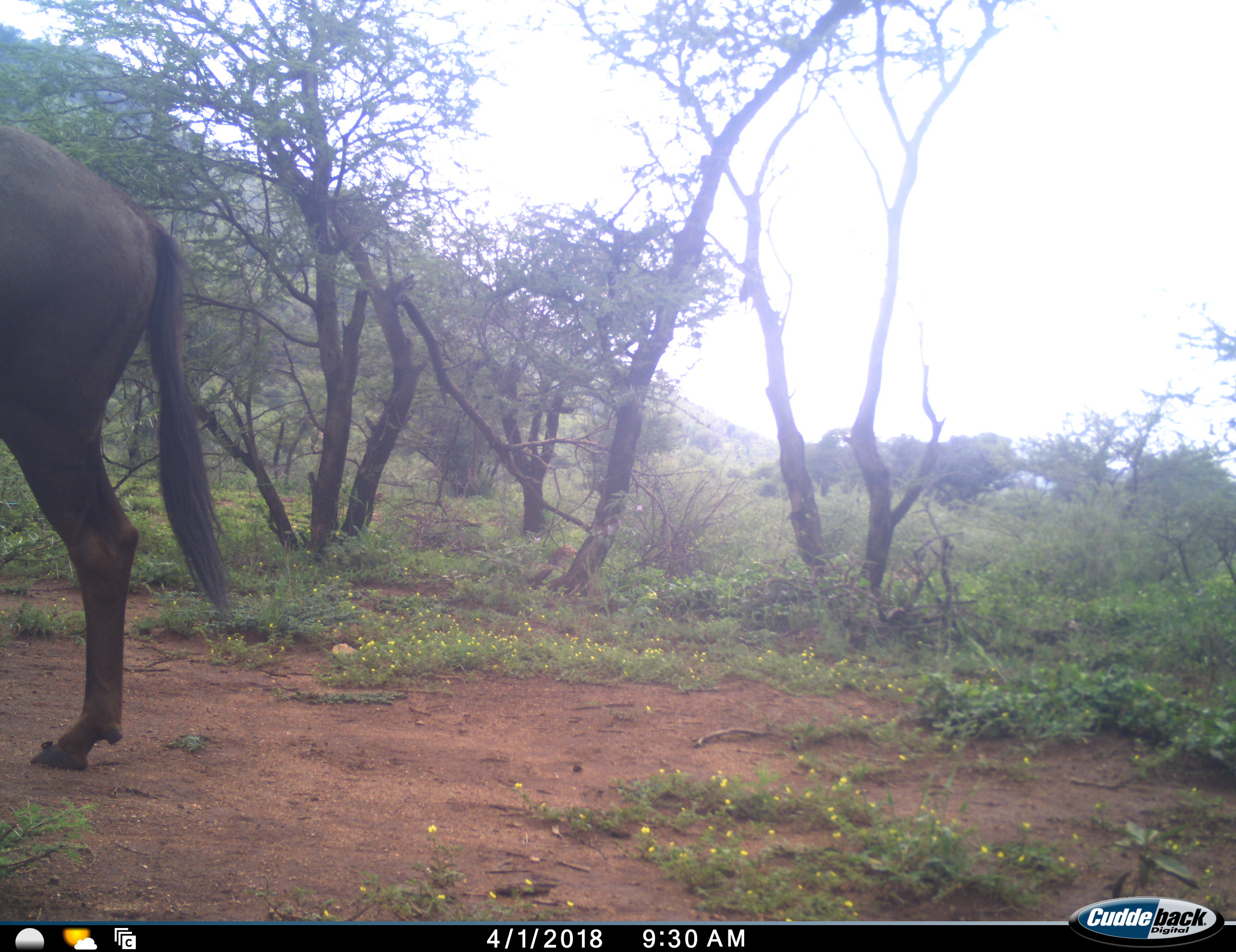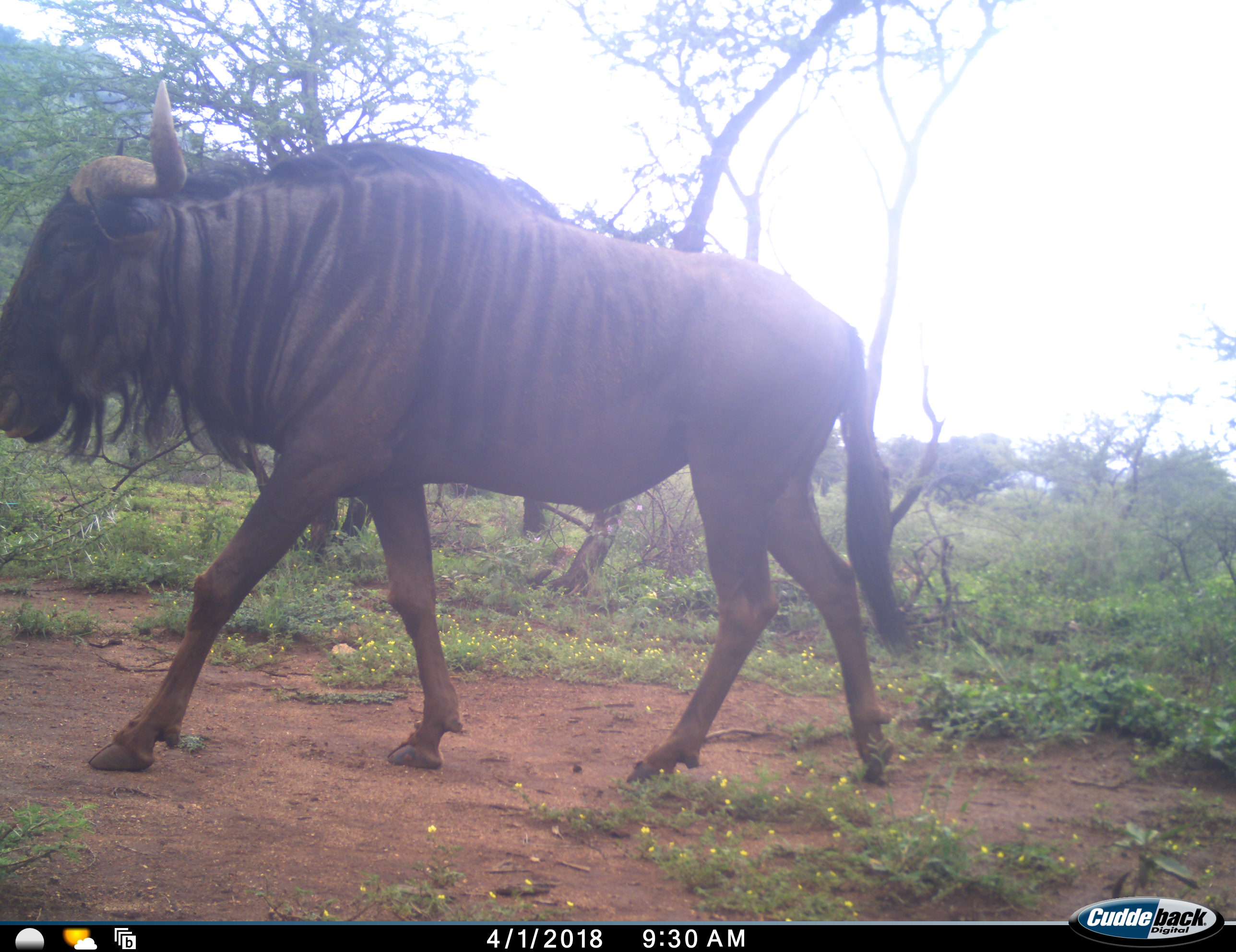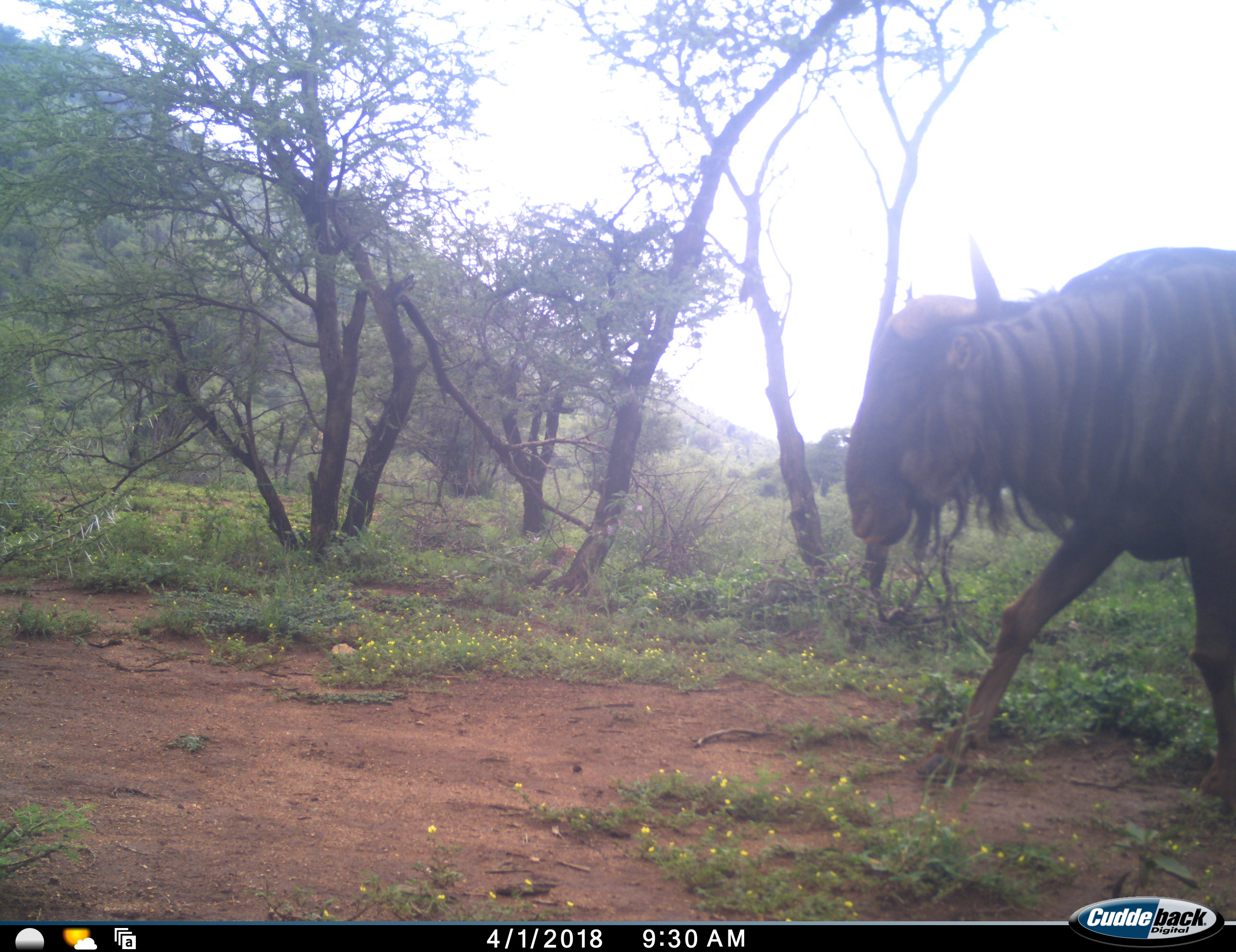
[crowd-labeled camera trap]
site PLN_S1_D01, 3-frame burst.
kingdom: Animalia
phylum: Chordata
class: Mammalia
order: Artiodactyla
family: Bovidae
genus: Connochaetes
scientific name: Connochaetes taurinus taurinus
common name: blue wildebeest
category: wildebeestblue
Wildebeestblue (blue wildebeest) (Connochaetes taurinus taurinus), count 1. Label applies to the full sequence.